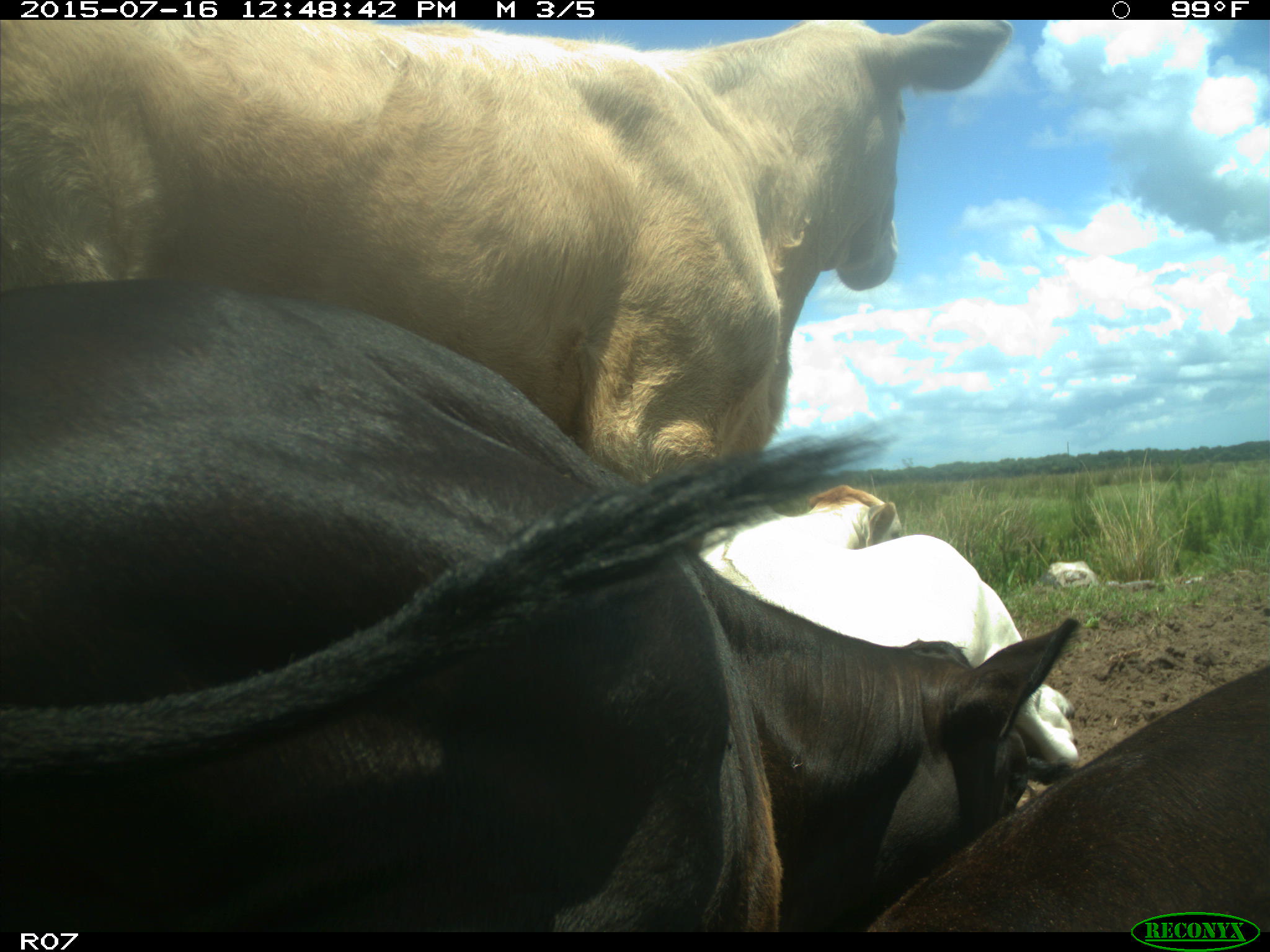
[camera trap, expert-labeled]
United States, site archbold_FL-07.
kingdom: Animalia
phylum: Chordata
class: Mammalia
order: Artiodactyla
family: Bovidae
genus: Bos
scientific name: Bos taurus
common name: domestic cow